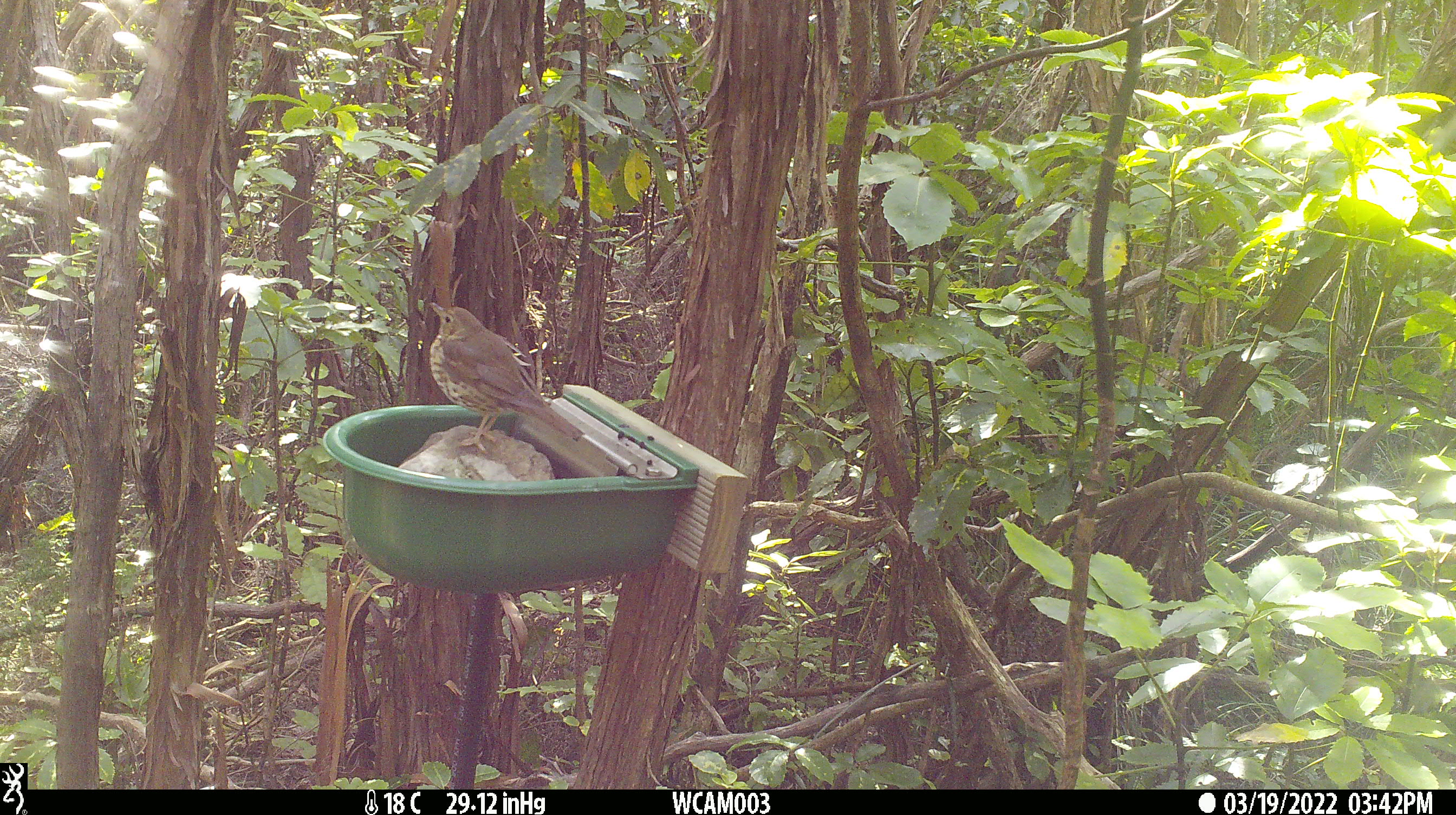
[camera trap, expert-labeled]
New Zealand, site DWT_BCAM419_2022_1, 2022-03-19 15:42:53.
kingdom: Animalia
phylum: Chordata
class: Aves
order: Passeriformes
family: Turdidae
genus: Turdus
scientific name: Turdus philomelos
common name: song thrush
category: thrush